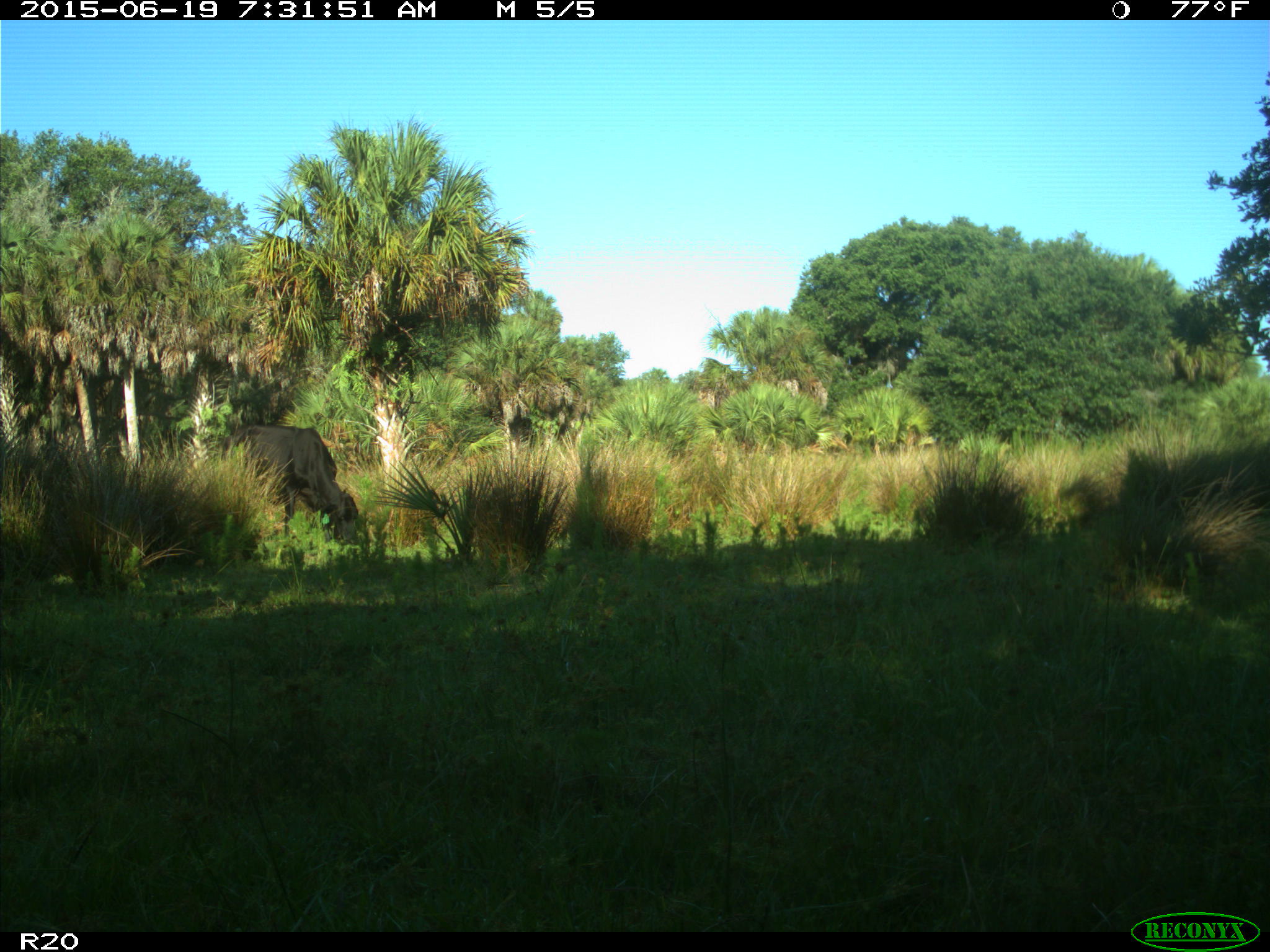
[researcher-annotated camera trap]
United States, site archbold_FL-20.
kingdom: Animalia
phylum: Chordata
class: Mammalia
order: Artiodactyla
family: Bovidae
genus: Bos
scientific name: Bos taurus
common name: domestic cow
Bos taurus (domestic cow).